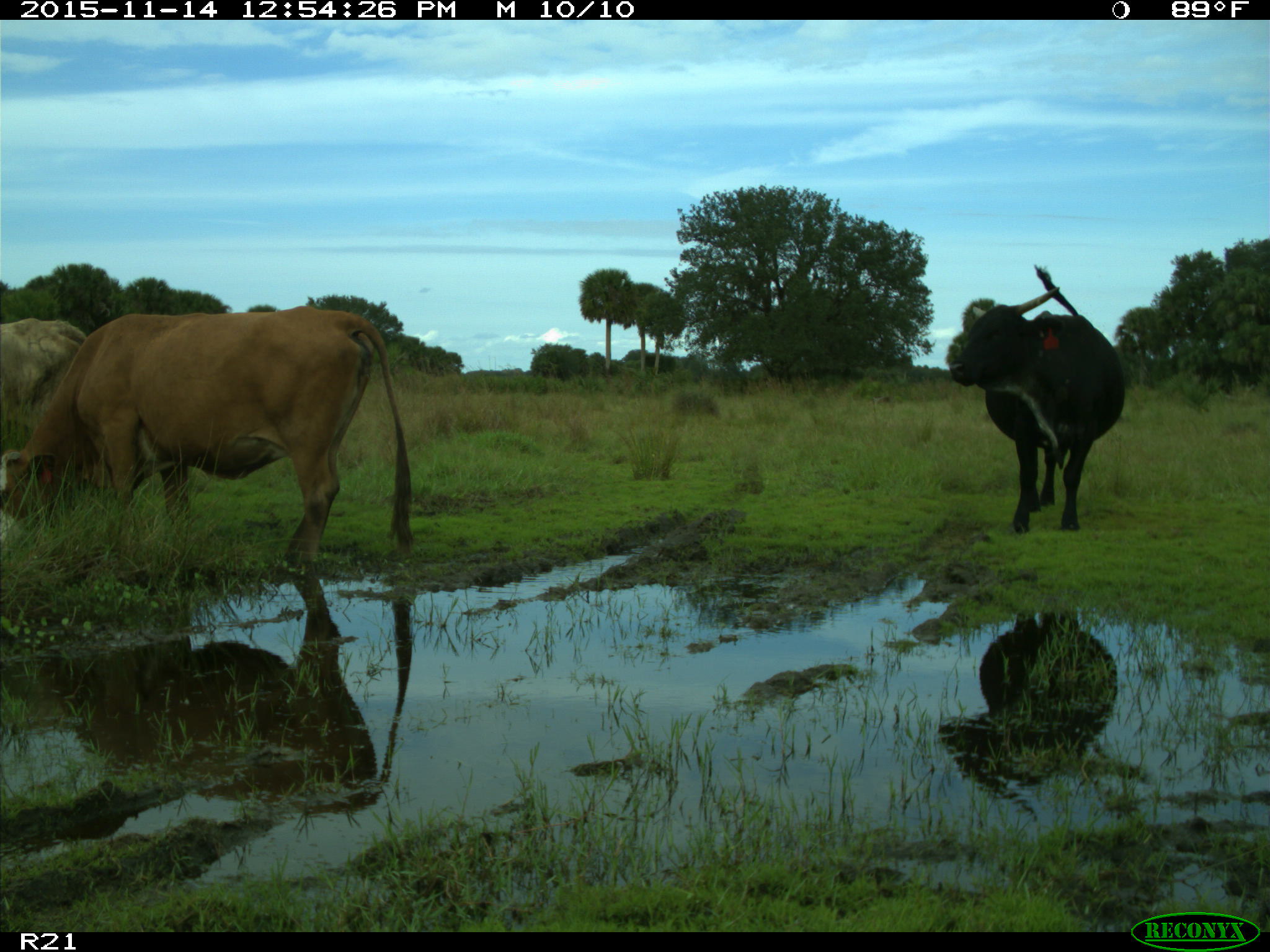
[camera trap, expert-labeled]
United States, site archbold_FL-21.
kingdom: Animalia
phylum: Chordata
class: Mammalia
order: Artiodactyla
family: Bovidae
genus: Bos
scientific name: Bos taurus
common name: domestic cow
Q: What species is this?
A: Bos taurus (domestic cow).